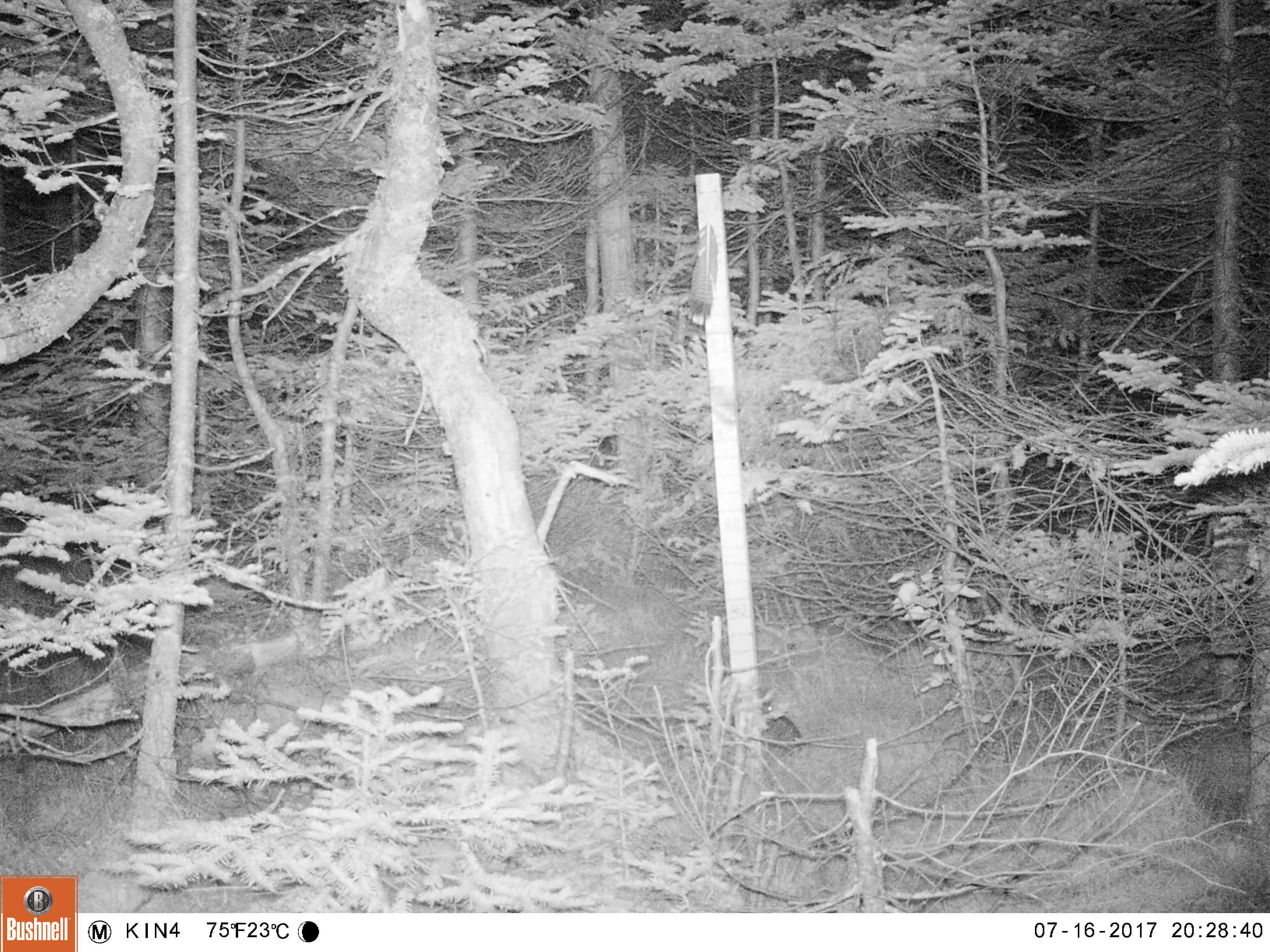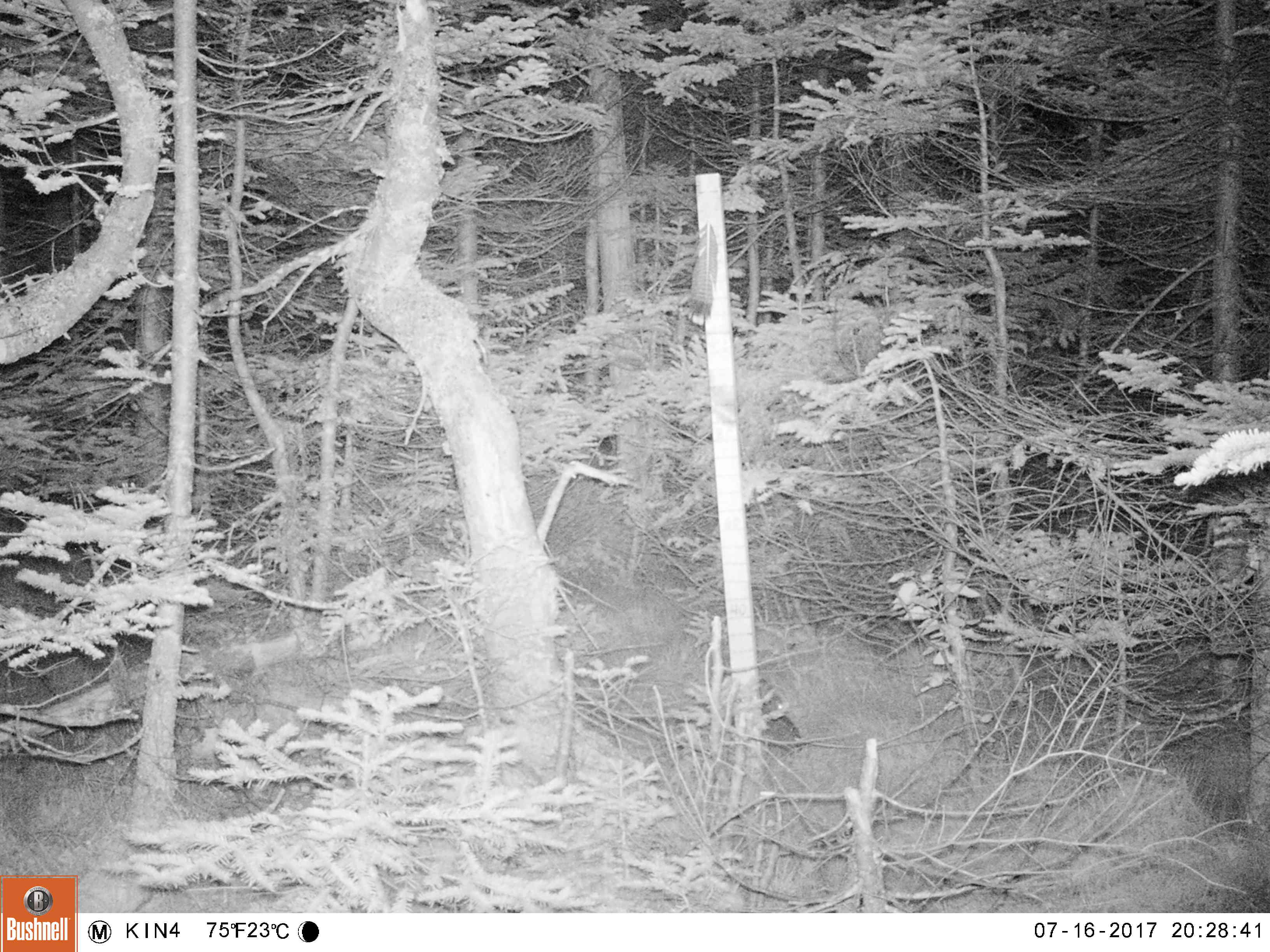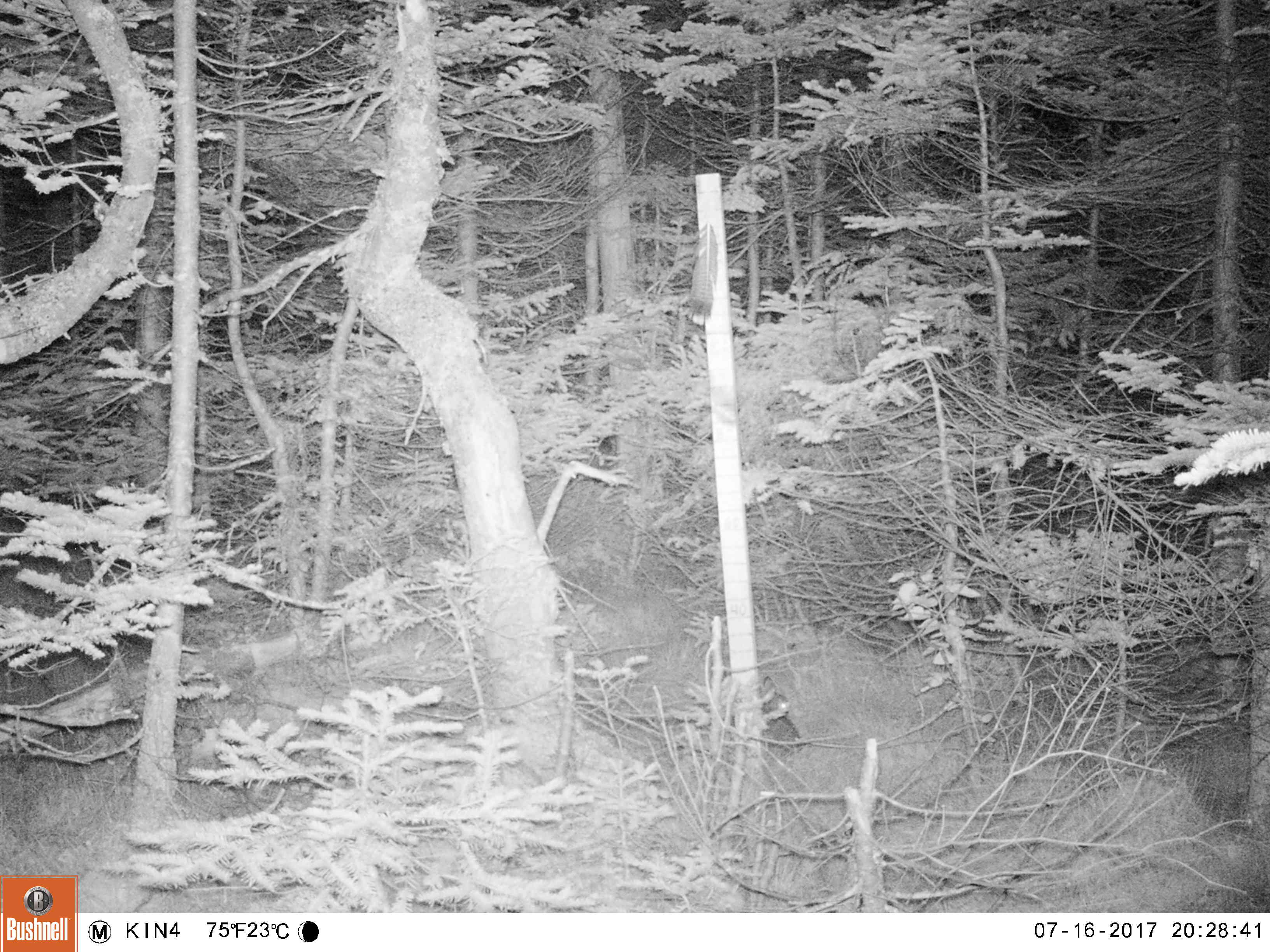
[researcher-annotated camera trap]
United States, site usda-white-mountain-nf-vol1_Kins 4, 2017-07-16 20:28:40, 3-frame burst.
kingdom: Animalia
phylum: Chordata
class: Mammalia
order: Lagomorpha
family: Leporidae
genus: Lepus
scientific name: Lepus americanus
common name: snowshoe hare